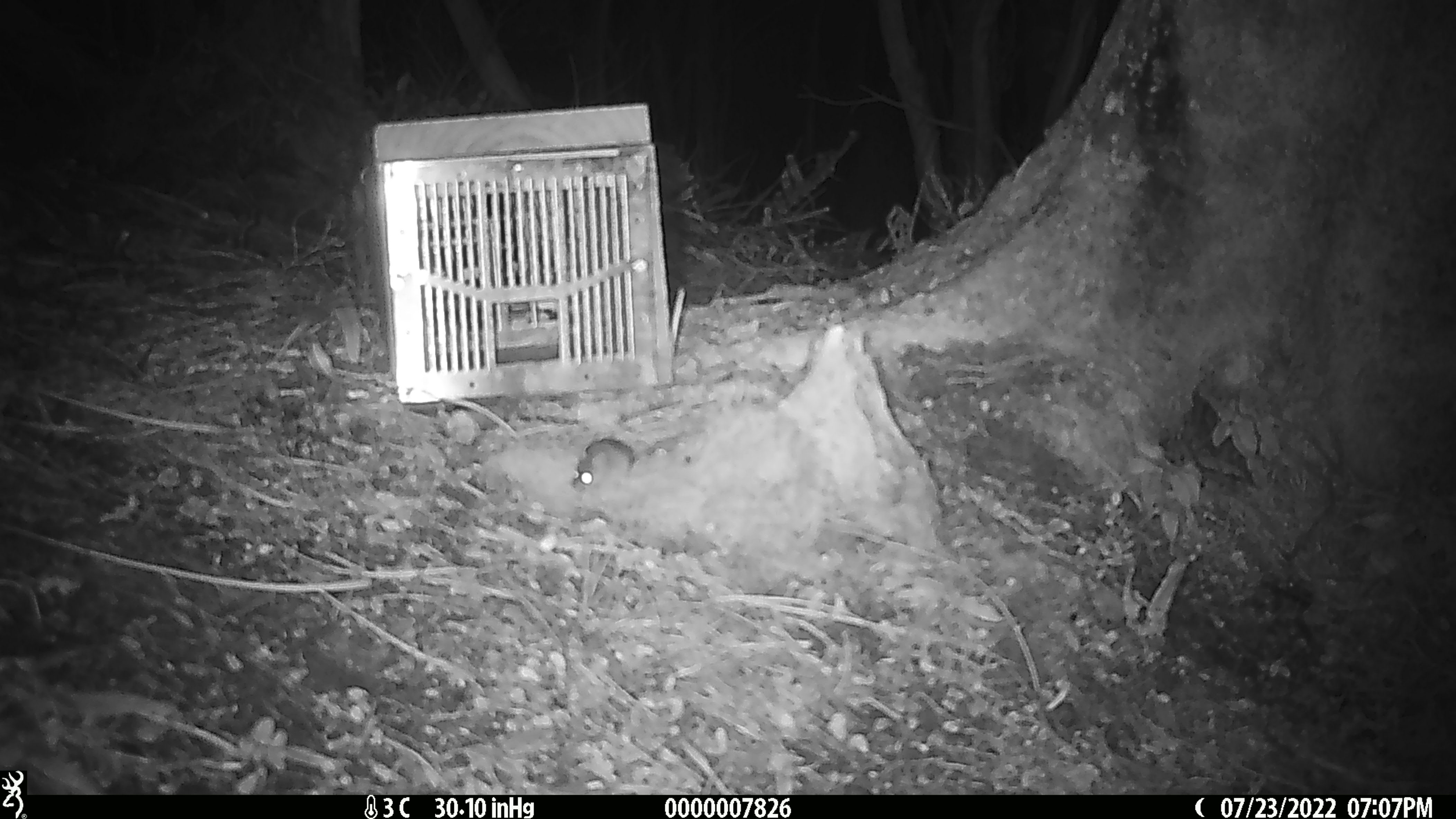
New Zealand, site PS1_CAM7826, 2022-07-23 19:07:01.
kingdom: Animalia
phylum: Chordata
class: Mammalia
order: Rodentia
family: Muridae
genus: Mus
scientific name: Mus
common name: mouse